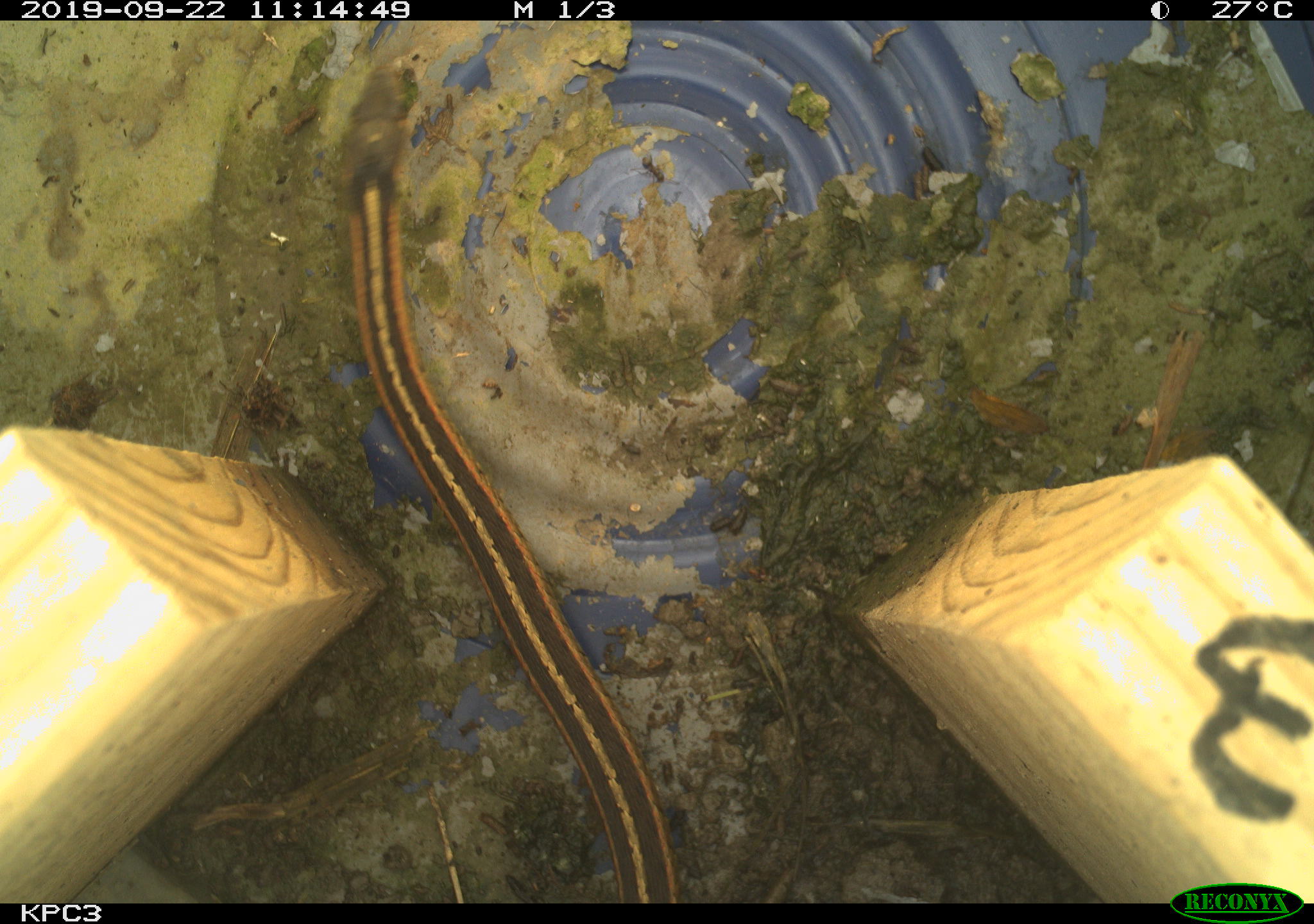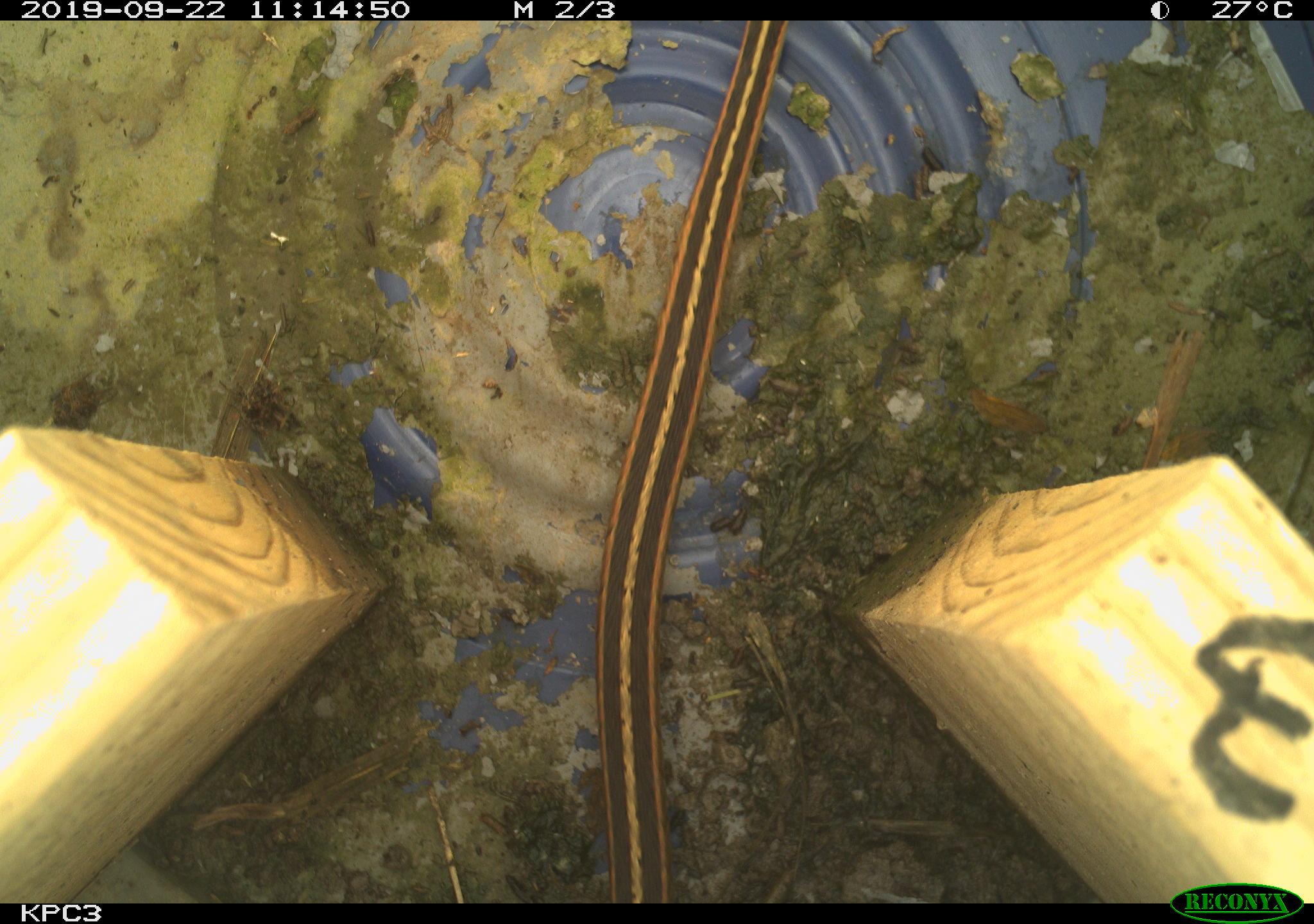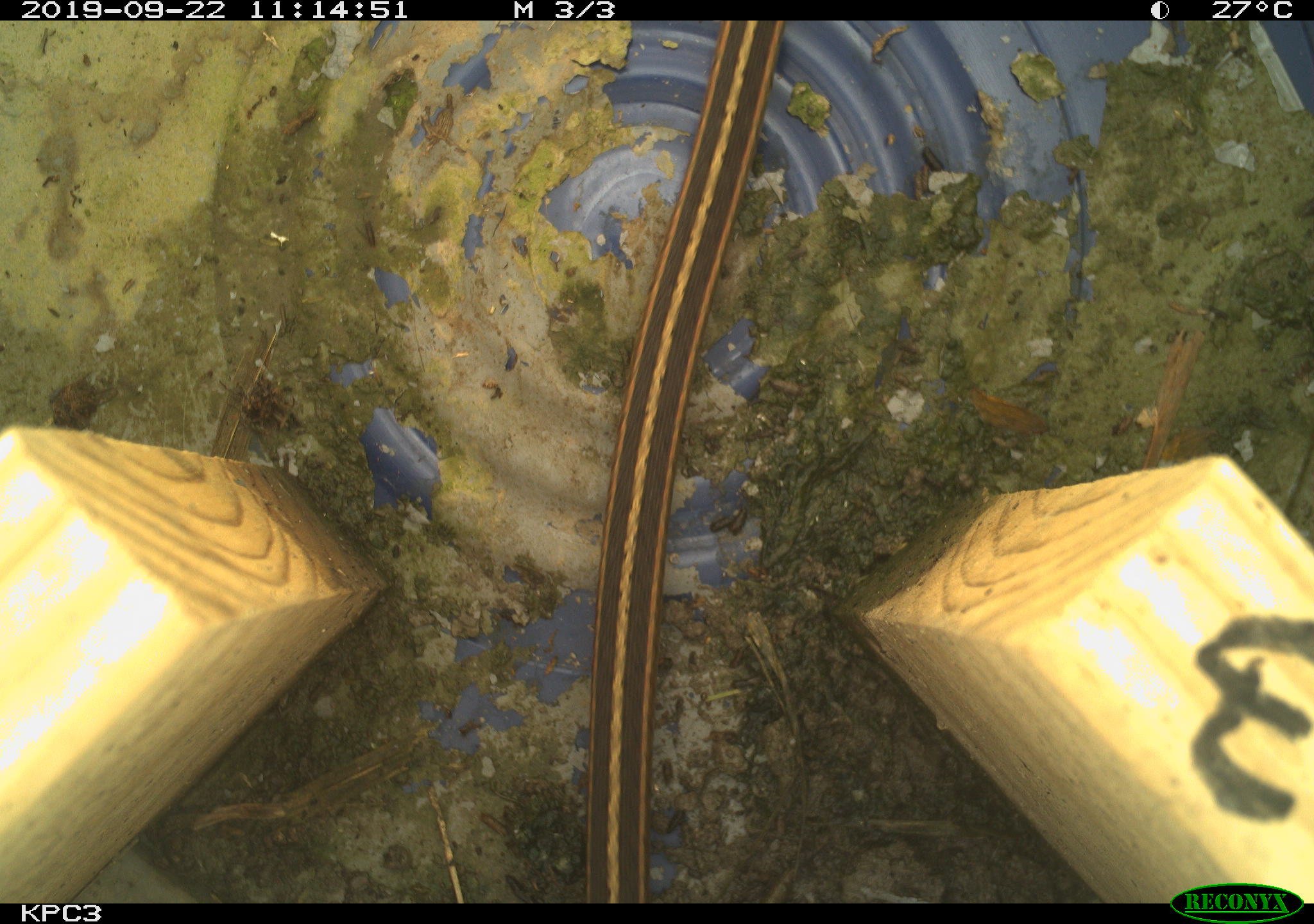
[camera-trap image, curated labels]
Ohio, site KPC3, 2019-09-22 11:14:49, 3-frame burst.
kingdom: Animalia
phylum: Chordata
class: Reptilia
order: Squamata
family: Colubridae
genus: Thamnophis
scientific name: Thamnophis sirtalis sirtalis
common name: eastern gartersnake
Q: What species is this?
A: Eastern gartersnake (Thamnophis sirtalis sirtalis).